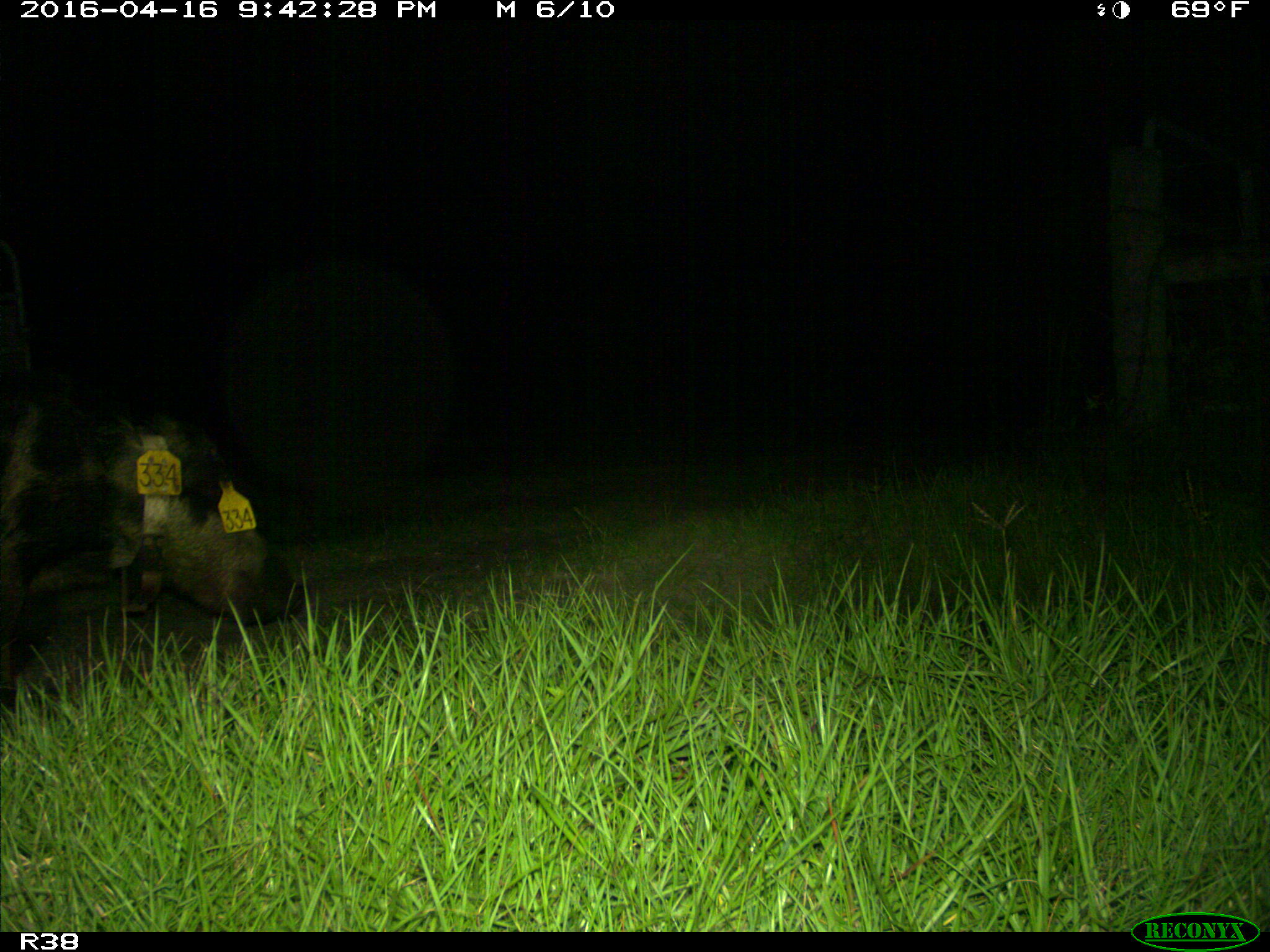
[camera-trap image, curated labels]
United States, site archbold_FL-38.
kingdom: Animalia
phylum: Chordata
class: Mammalia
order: Artiodactyla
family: Suidae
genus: Sus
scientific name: Sus scrofa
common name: wild boar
Sus scrofa (wild boar).